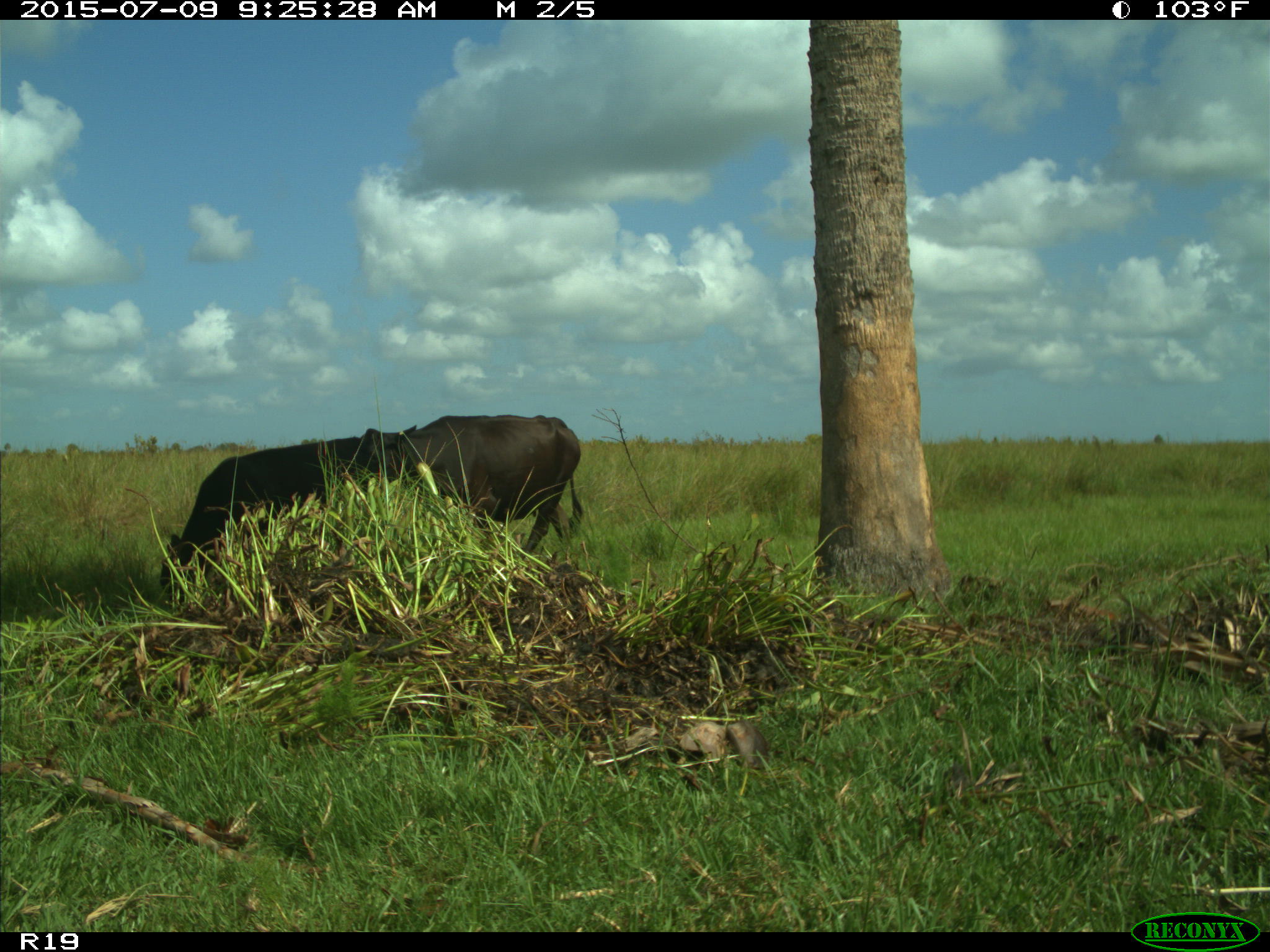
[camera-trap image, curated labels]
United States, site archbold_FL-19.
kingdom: Animalia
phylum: Chordata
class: Mammalia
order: Artiodactyla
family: Bovidae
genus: Bos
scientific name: Bos taurus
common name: domestic cow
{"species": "Bos taurus (domestic cow)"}